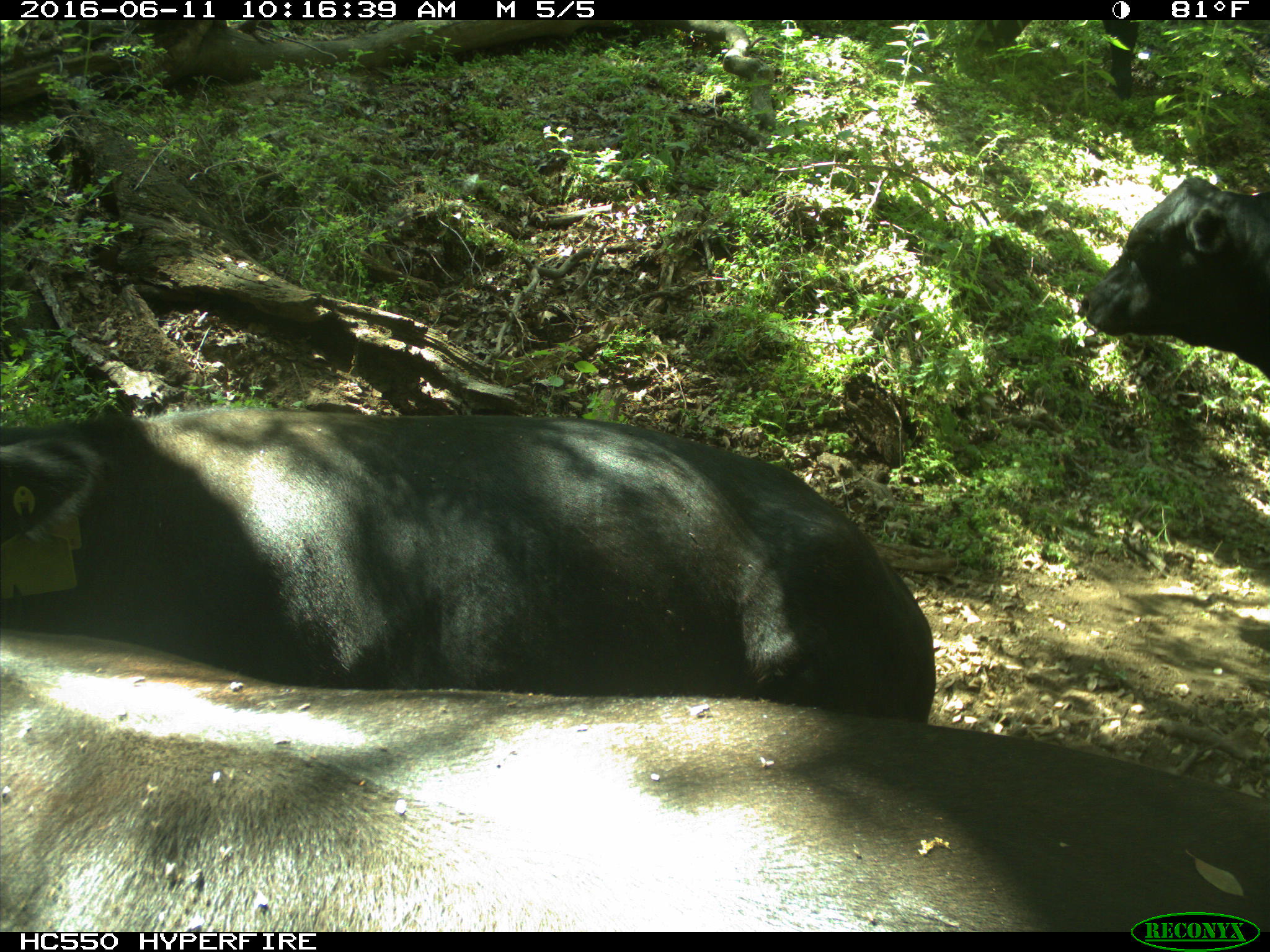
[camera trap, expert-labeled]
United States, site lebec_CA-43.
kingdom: Animalia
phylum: Chordata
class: Mammalia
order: Artiodactyla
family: Bovidae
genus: Bos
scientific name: Bos taurus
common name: domestic cow